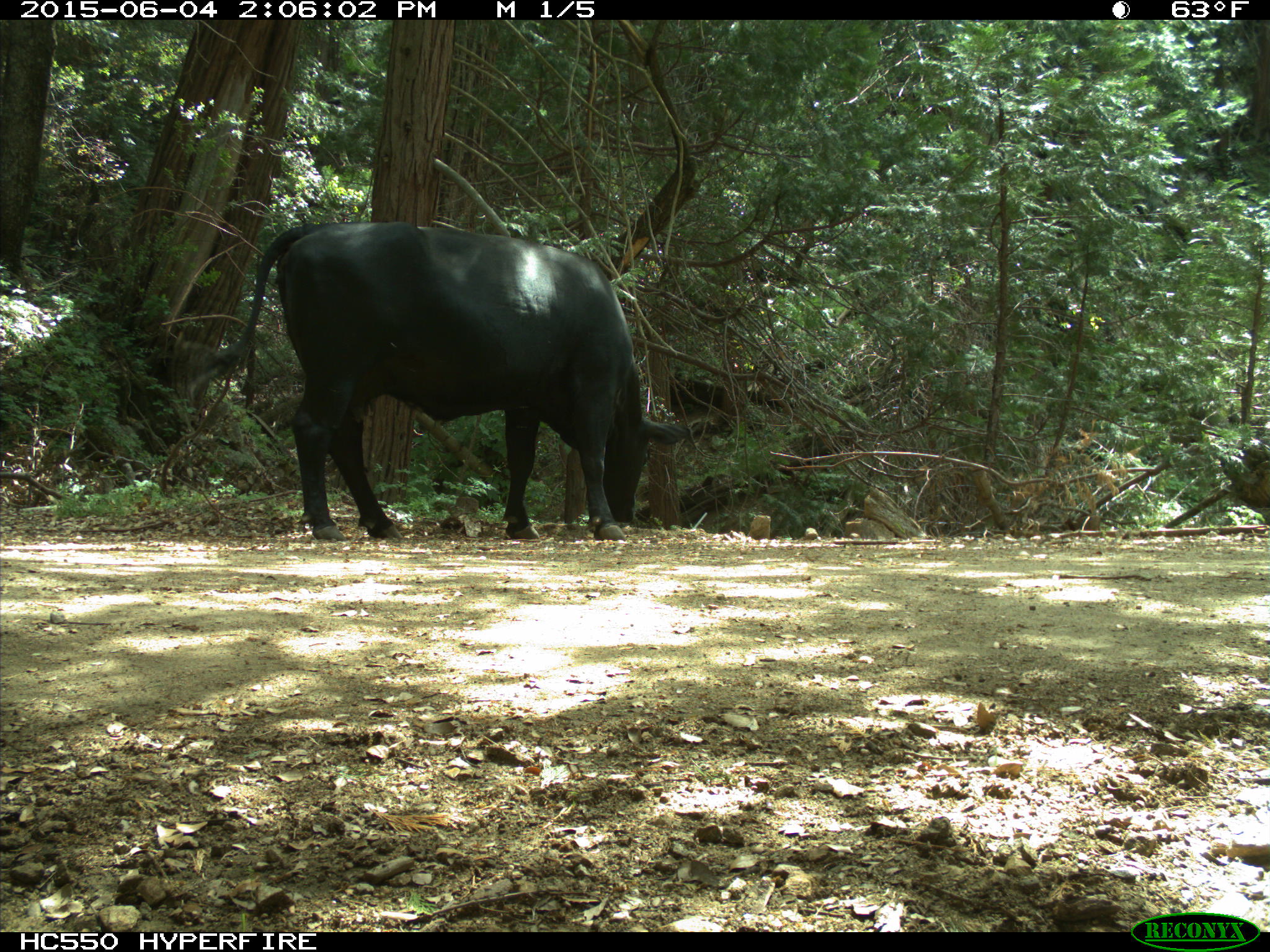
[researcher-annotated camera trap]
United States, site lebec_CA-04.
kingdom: Animalia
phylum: Chordata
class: Mammalia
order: Artiodactyla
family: Bovidae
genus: Bos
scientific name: Bos taurus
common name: domestic cow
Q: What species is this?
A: Bos taurus (domestic cow).